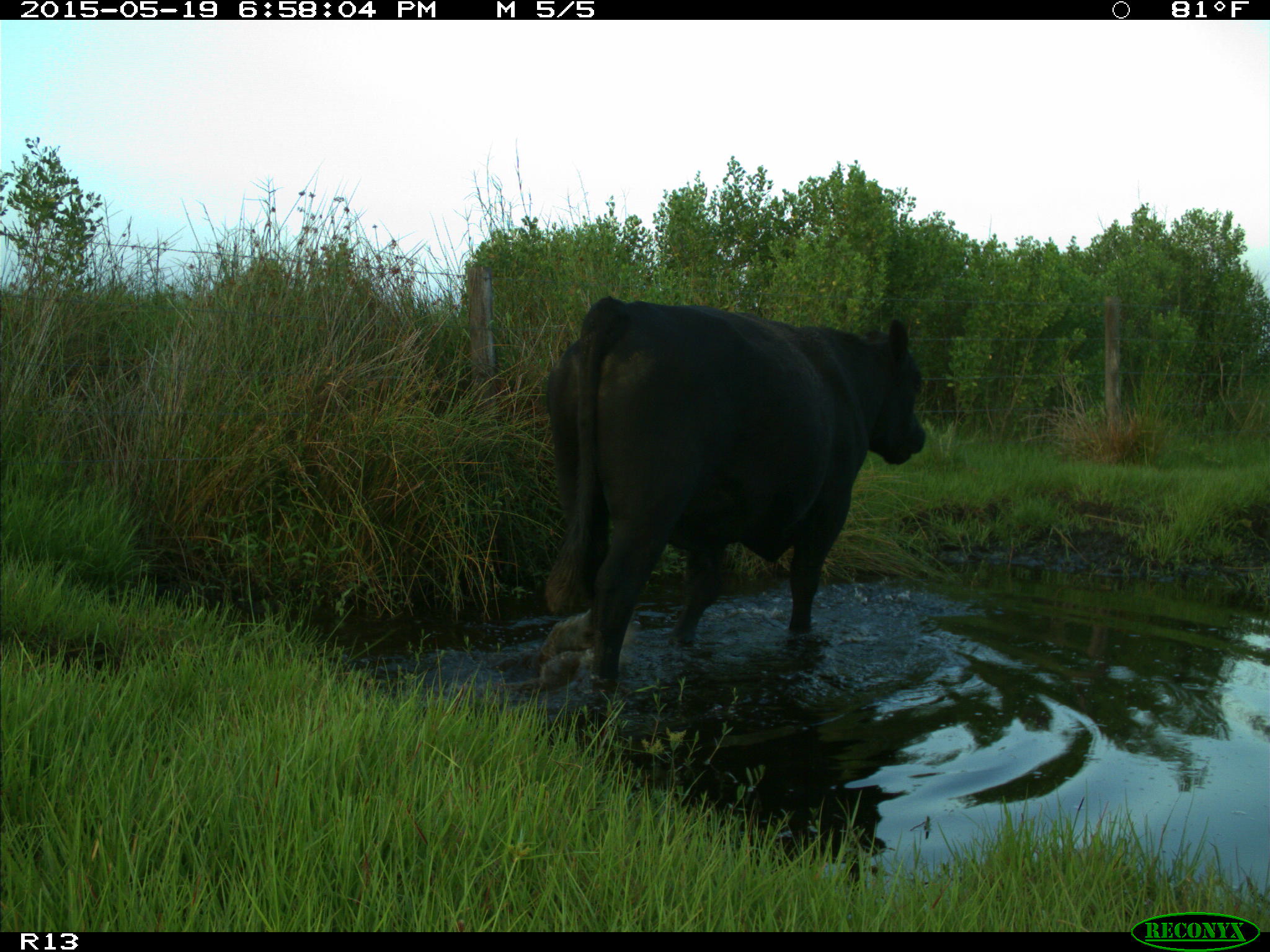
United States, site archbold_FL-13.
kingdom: Animalia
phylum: Chordata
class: Mammalia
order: Artiodactyla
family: Bovidae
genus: Bos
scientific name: Bos taurus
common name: domestic cow